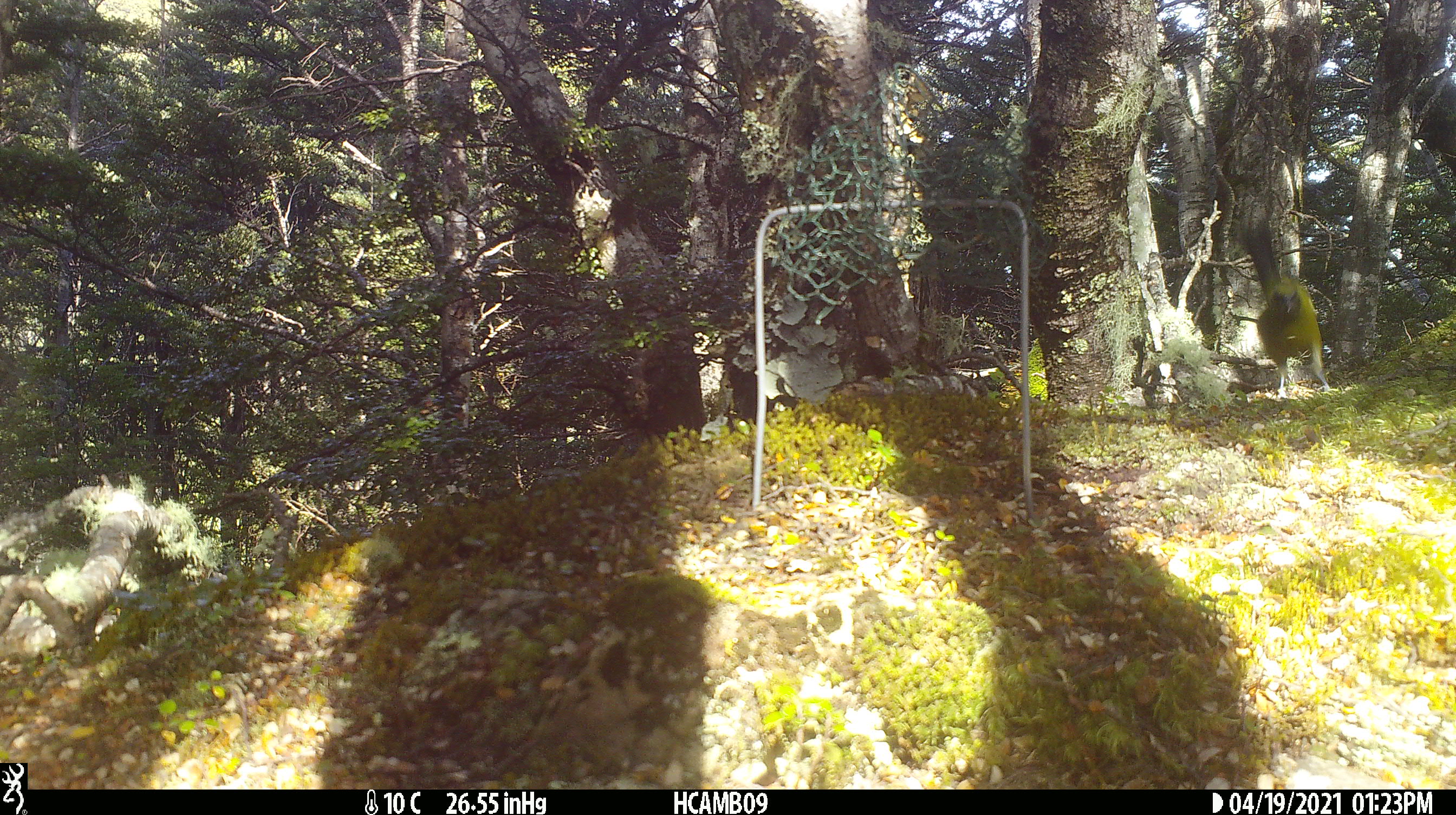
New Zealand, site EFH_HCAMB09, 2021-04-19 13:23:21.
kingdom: Animalia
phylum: Chordata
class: Aves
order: Passeriformes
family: Meliphagidae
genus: Anthornis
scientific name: Anthornis melanura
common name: new zealand bellbird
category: bellbird